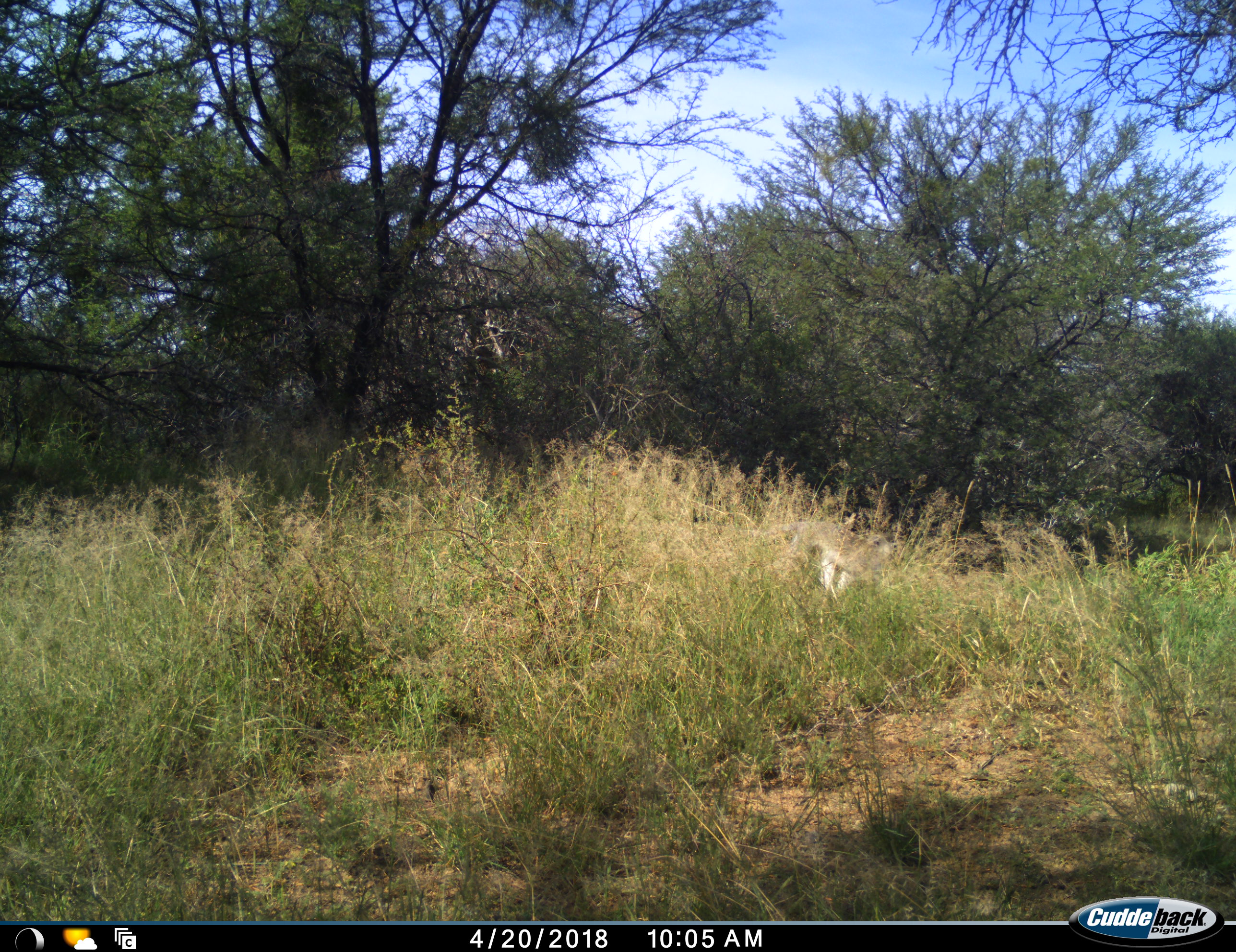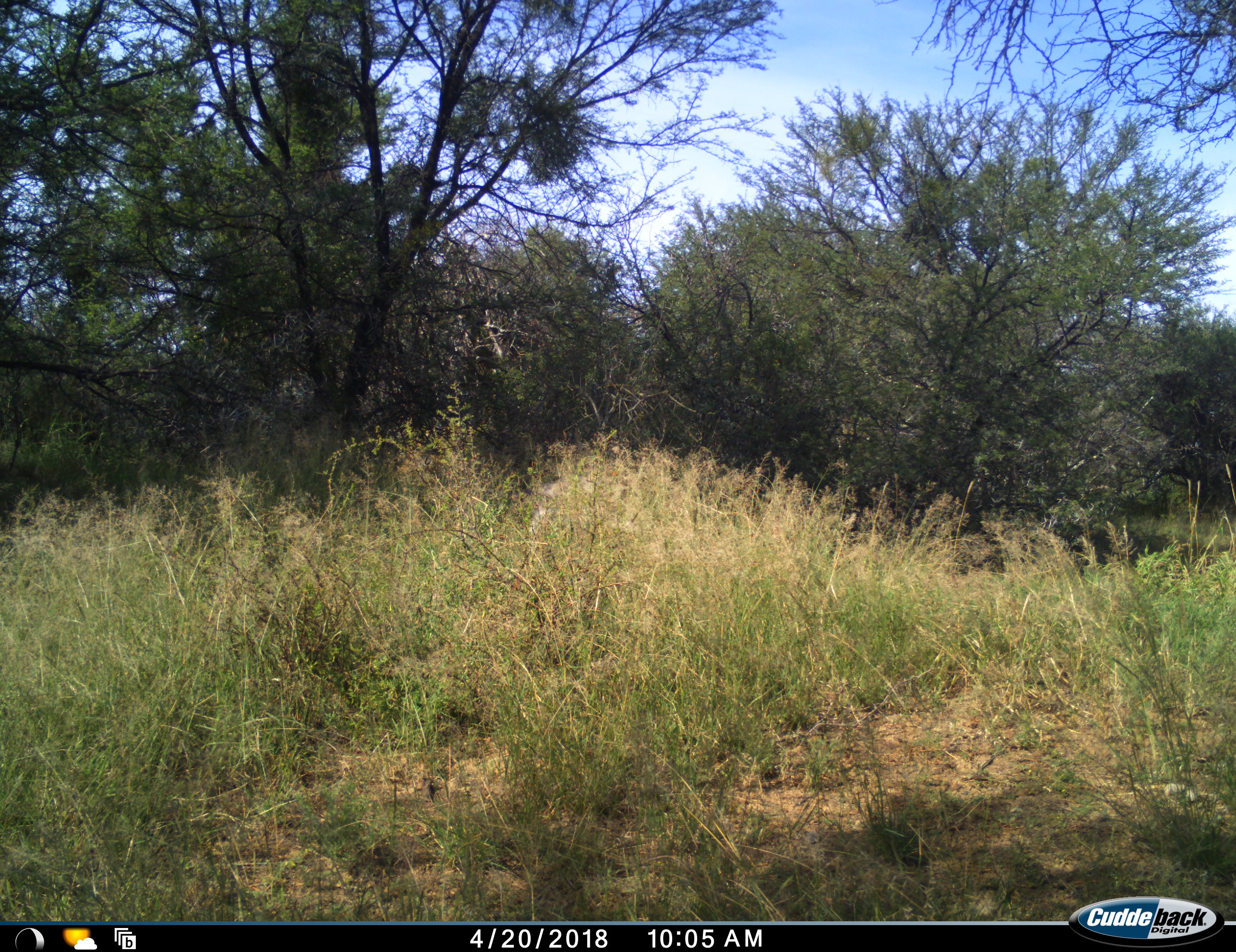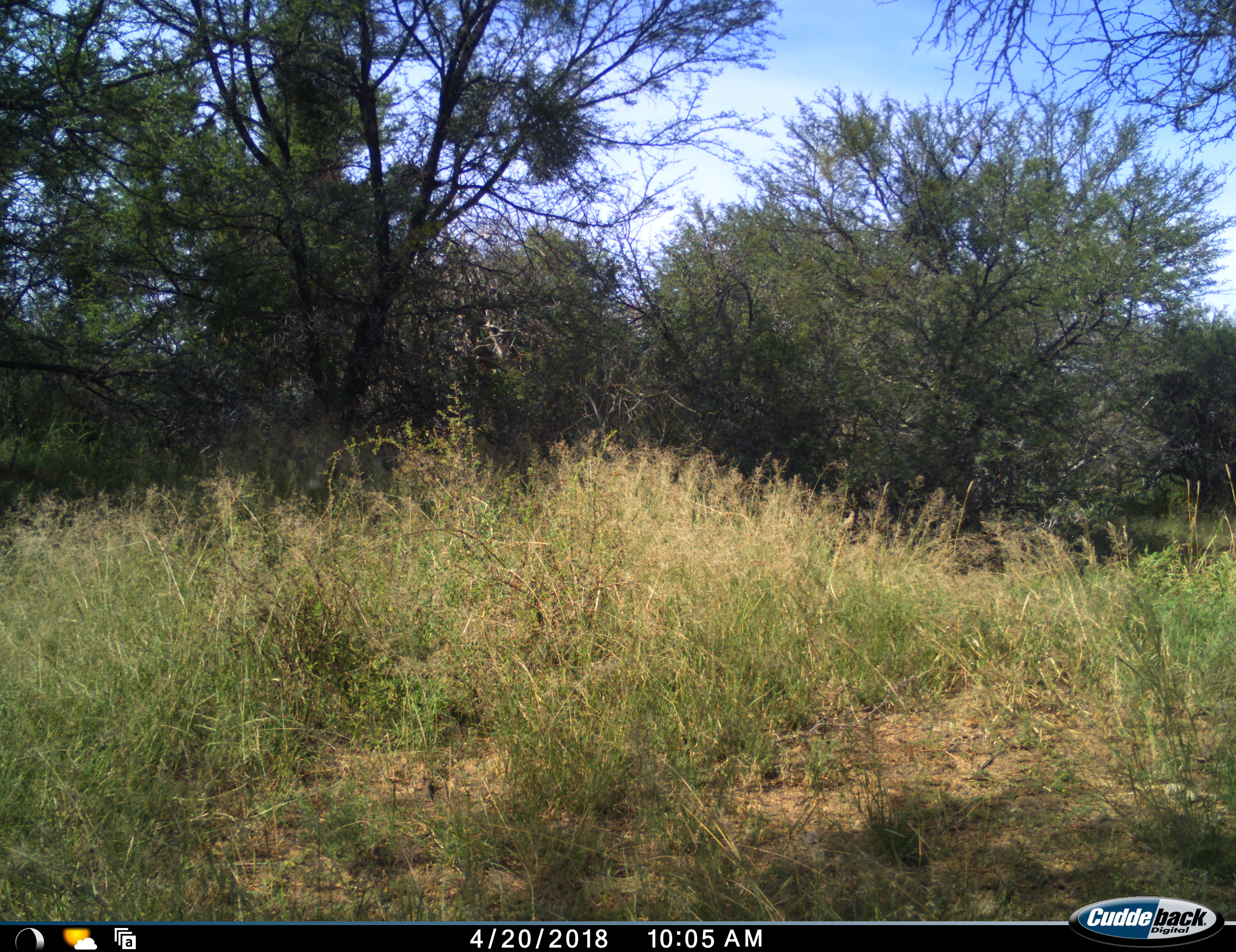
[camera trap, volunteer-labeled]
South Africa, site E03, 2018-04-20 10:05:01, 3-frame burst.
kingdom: Animalia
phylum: Chordata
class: Mammalia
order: Carnivora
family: Felidae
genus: Panthera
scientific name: Panthera leo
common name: female lion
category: lionfemale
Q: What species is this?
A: Lionfemale (female lion) (Panthera leo).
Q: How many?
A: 1.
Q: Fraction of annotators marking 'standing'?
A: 0%.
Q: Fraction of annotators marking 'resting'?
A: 0%.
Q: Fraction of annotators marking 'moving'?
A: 100%.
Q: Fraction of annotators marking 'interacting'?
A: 0%.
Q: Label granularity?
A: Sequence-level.